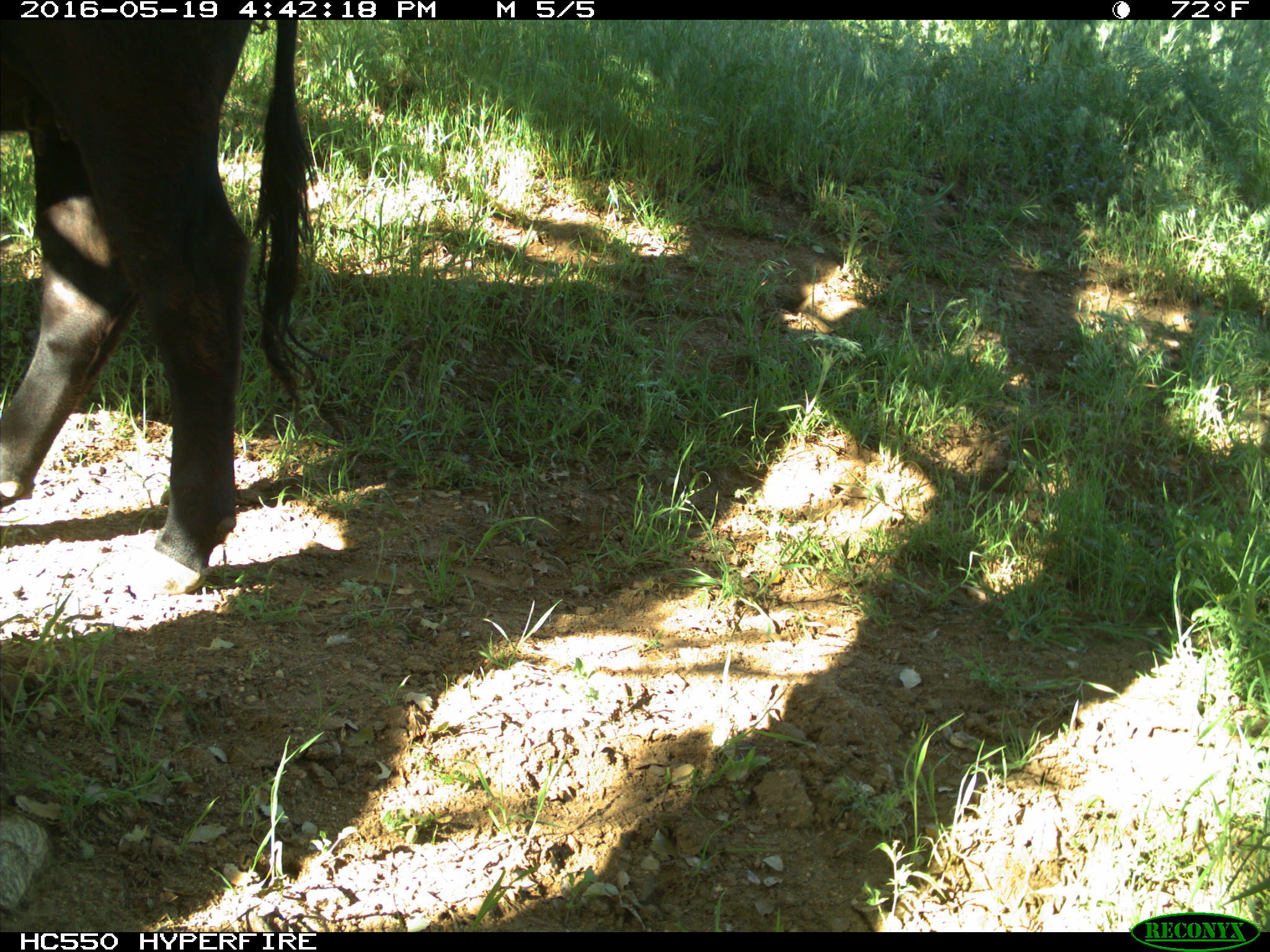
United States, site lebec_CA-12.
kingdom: Animalia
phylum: Chordata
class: Mammalia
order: Artiodactyla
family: Bovidae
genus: Bos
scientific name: Bos taurus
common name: domestic cow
Bos taurus (domestic cow).